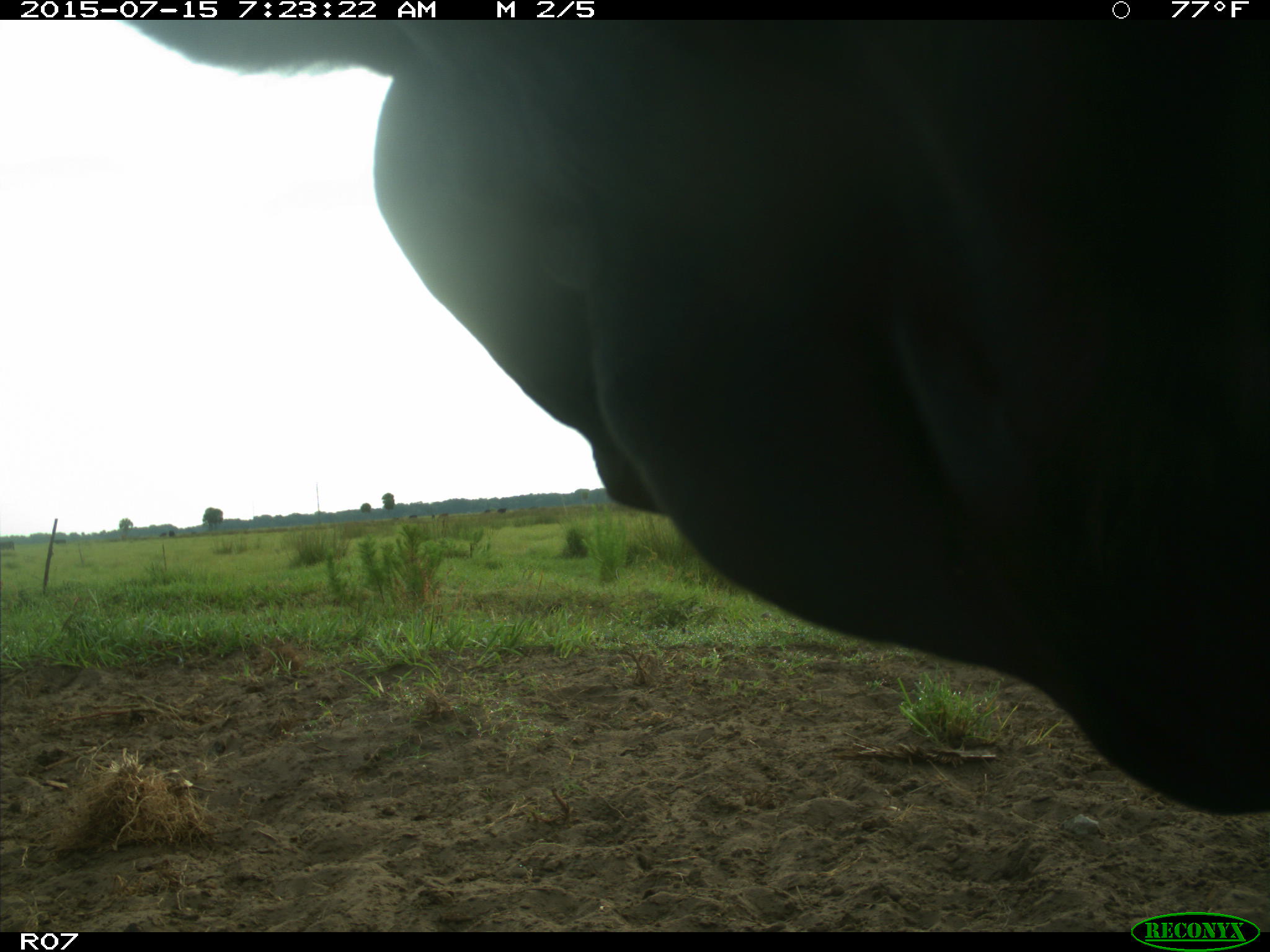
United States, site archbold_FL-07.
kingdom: Animalia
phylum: Chordata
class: Mammalia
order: Artiodactyla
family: Bovidae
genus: Bos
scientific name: Bos taurus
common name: domestic cow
Bos taurus (domestic cow).